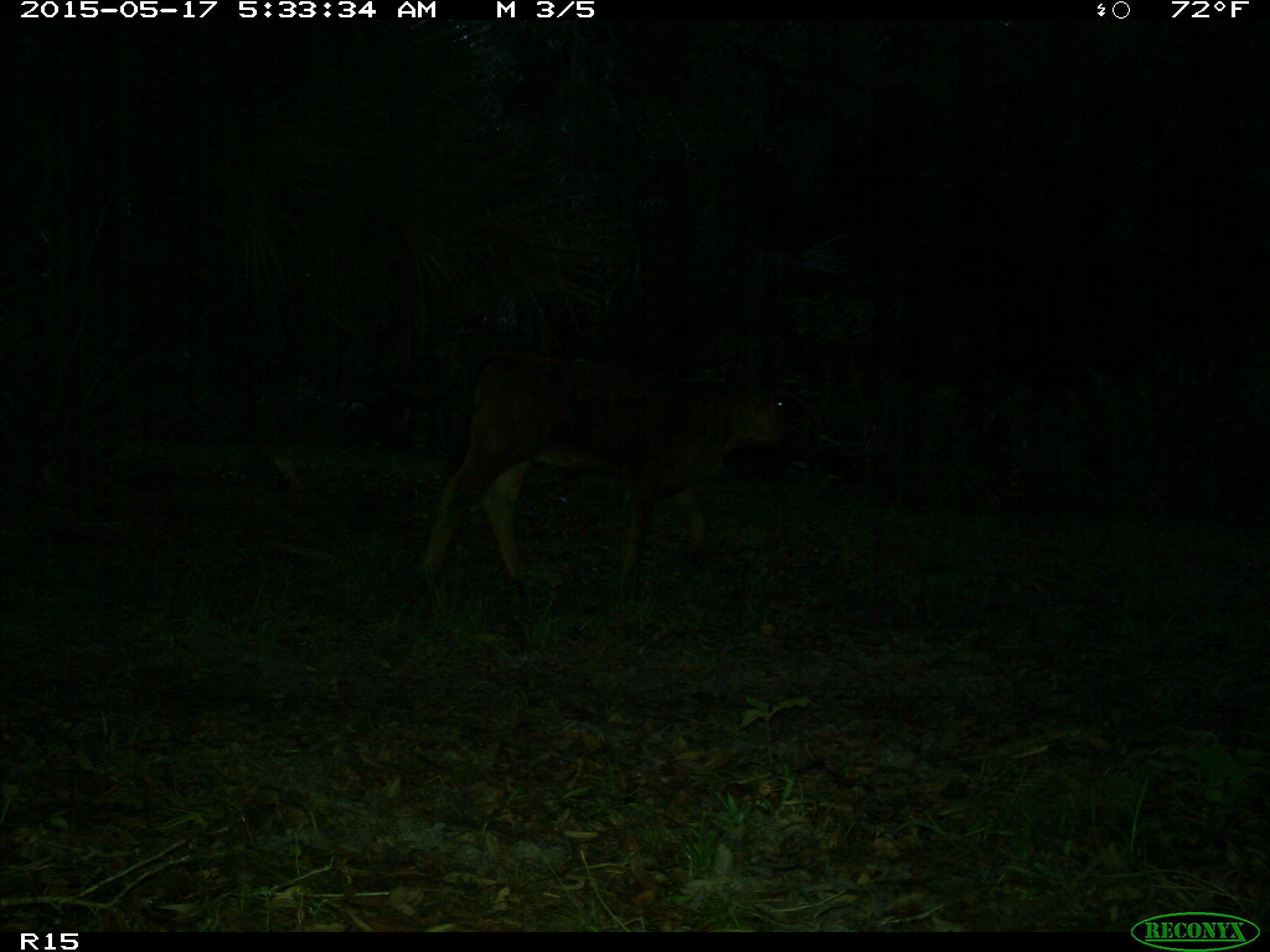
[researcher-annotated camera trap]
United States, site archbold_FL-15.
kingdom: Animalia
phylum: Chordata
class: Mammalia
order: Artiodactyla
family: Bovidae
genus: Bos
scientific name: Bos taurus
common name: domestic cow